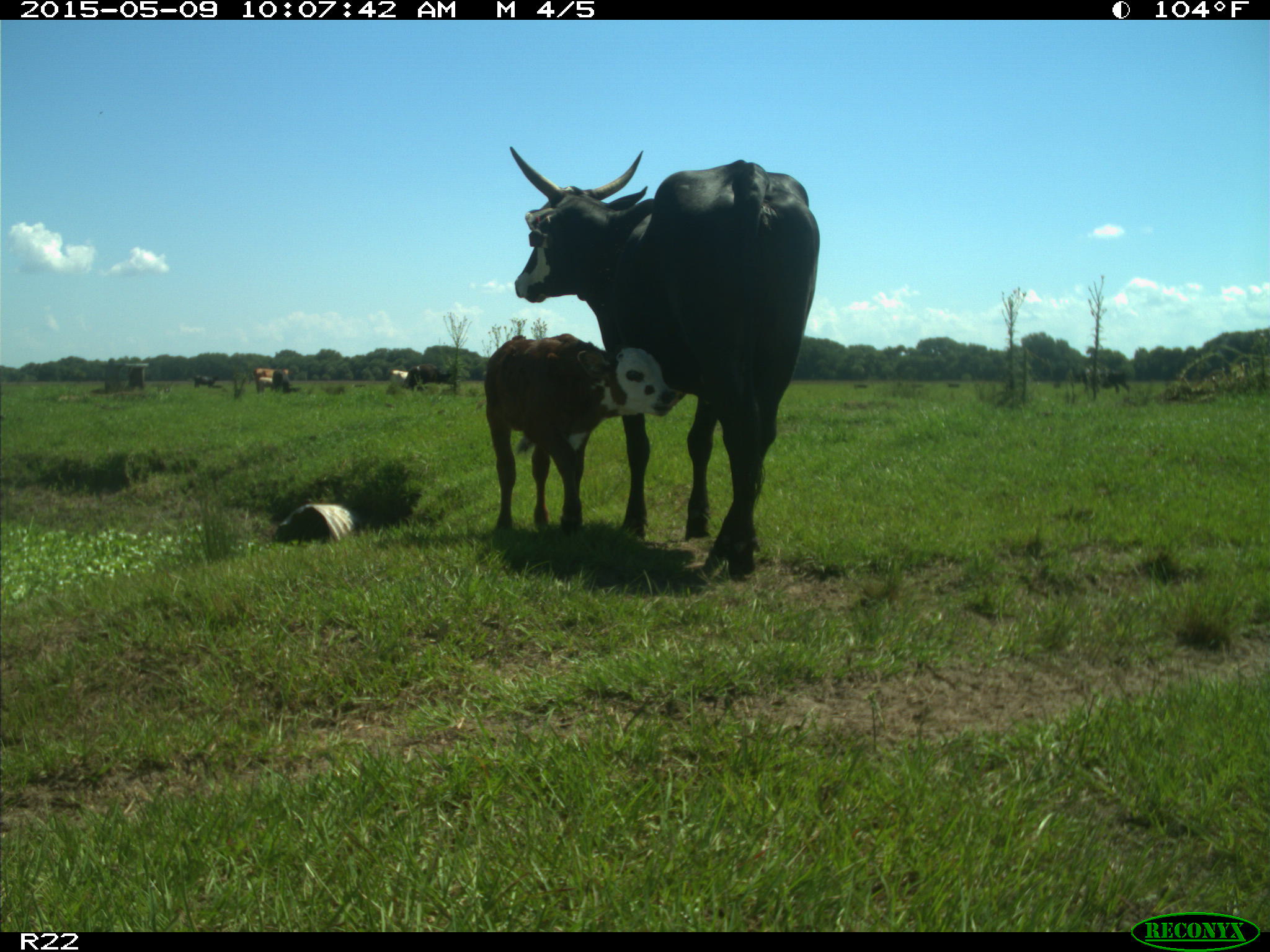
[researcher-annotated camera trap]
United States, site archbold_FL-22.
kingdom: Animalia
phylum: Chordata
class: Mammalia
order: Artiodactyla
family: Bovidae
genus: Bos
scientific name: Bos taurus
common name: domestic cow